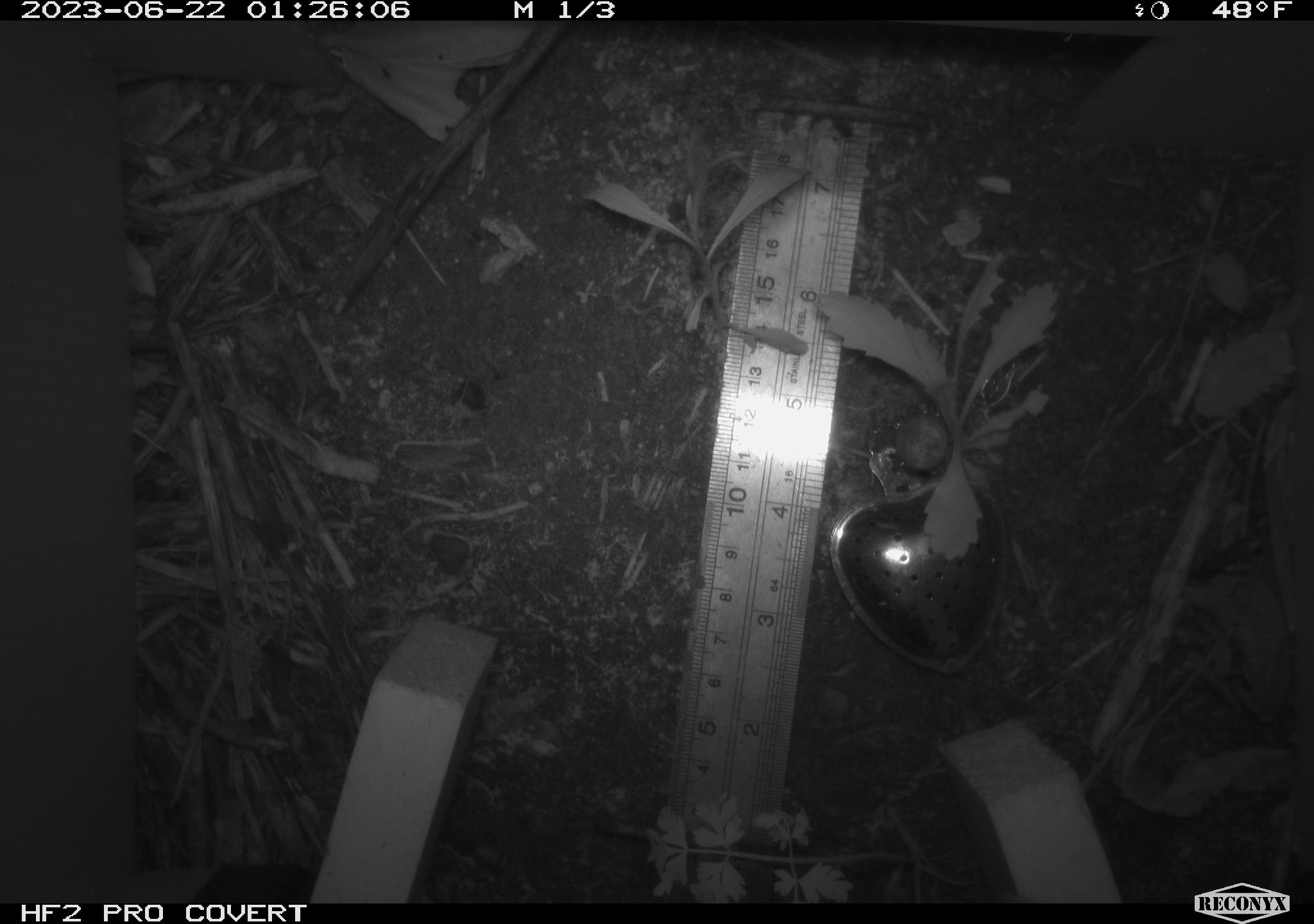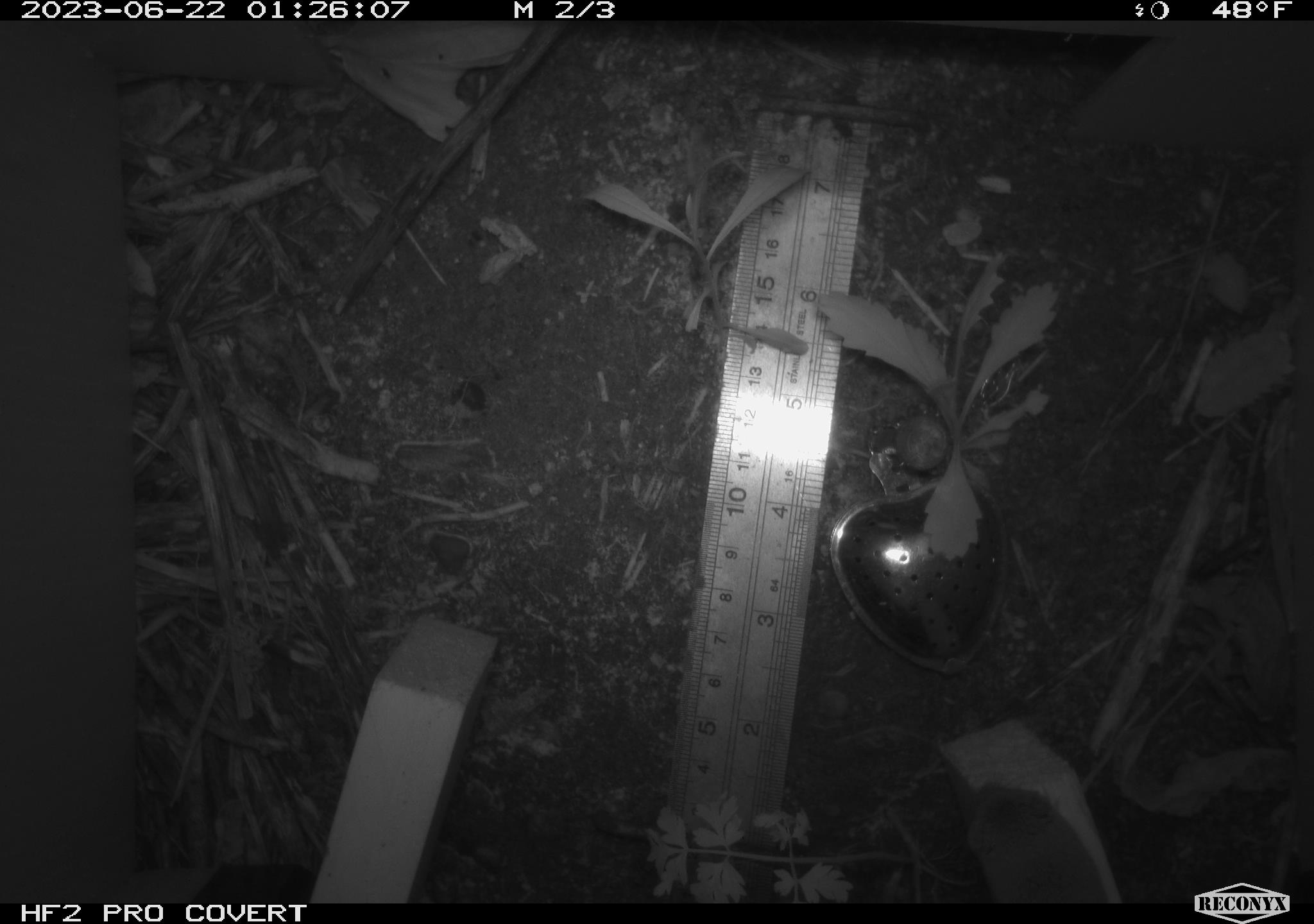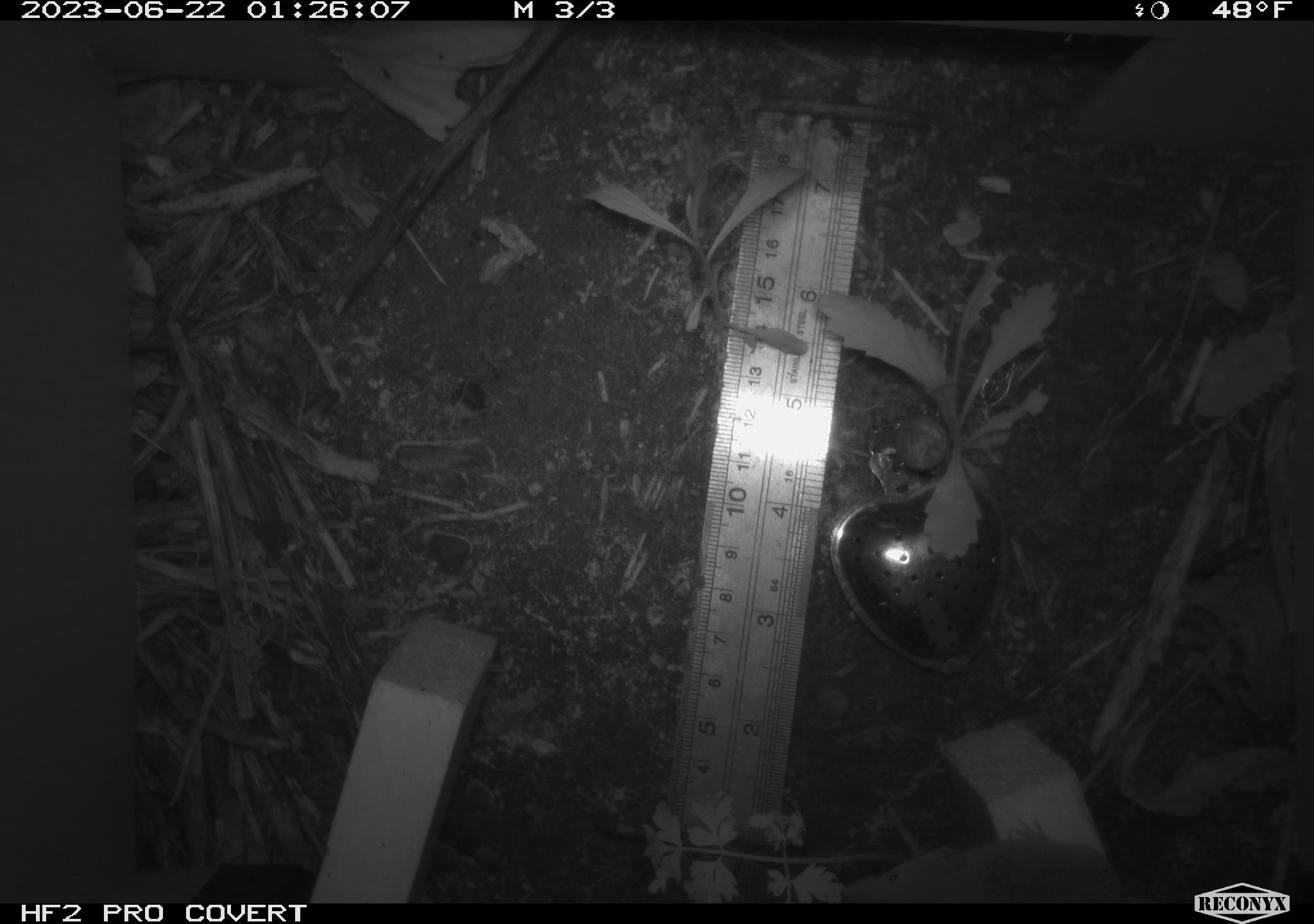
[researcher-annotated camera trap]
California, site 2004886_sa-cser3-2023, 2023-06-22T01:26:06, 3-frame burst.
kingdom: Animalia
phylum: Chordata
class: Mammalia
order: Eulipotyphla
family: Soricidae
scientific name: Soricidae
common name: shrews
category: soricidae family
Soricidae family (shrews) (Soricidae).